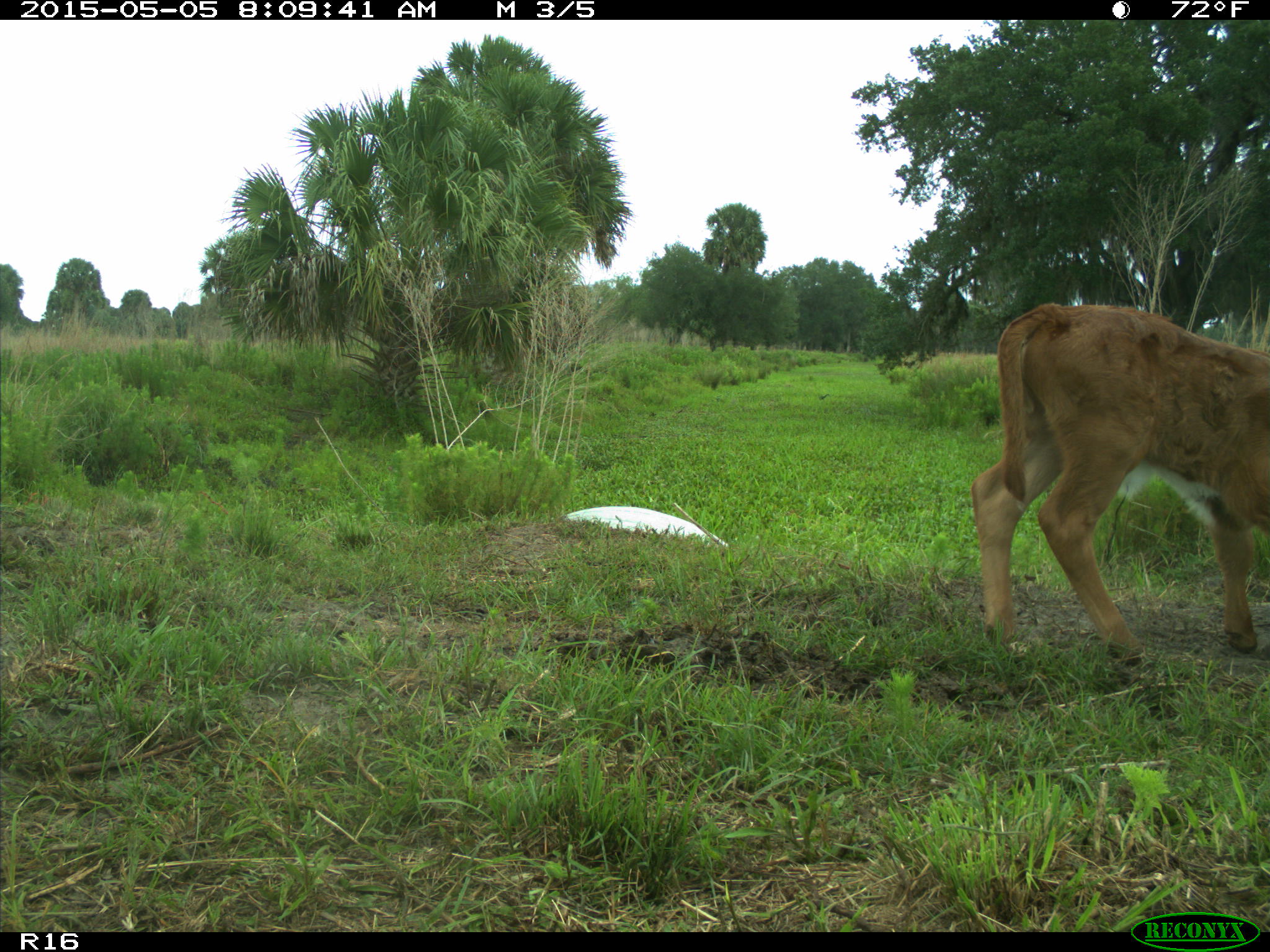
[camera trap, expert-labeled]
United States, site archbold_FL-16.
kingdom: Animalia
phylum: Chordata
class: Mammalia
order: Artiodactyla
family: Bovidae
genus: Bos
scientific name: Bos taurus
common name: domestic cow